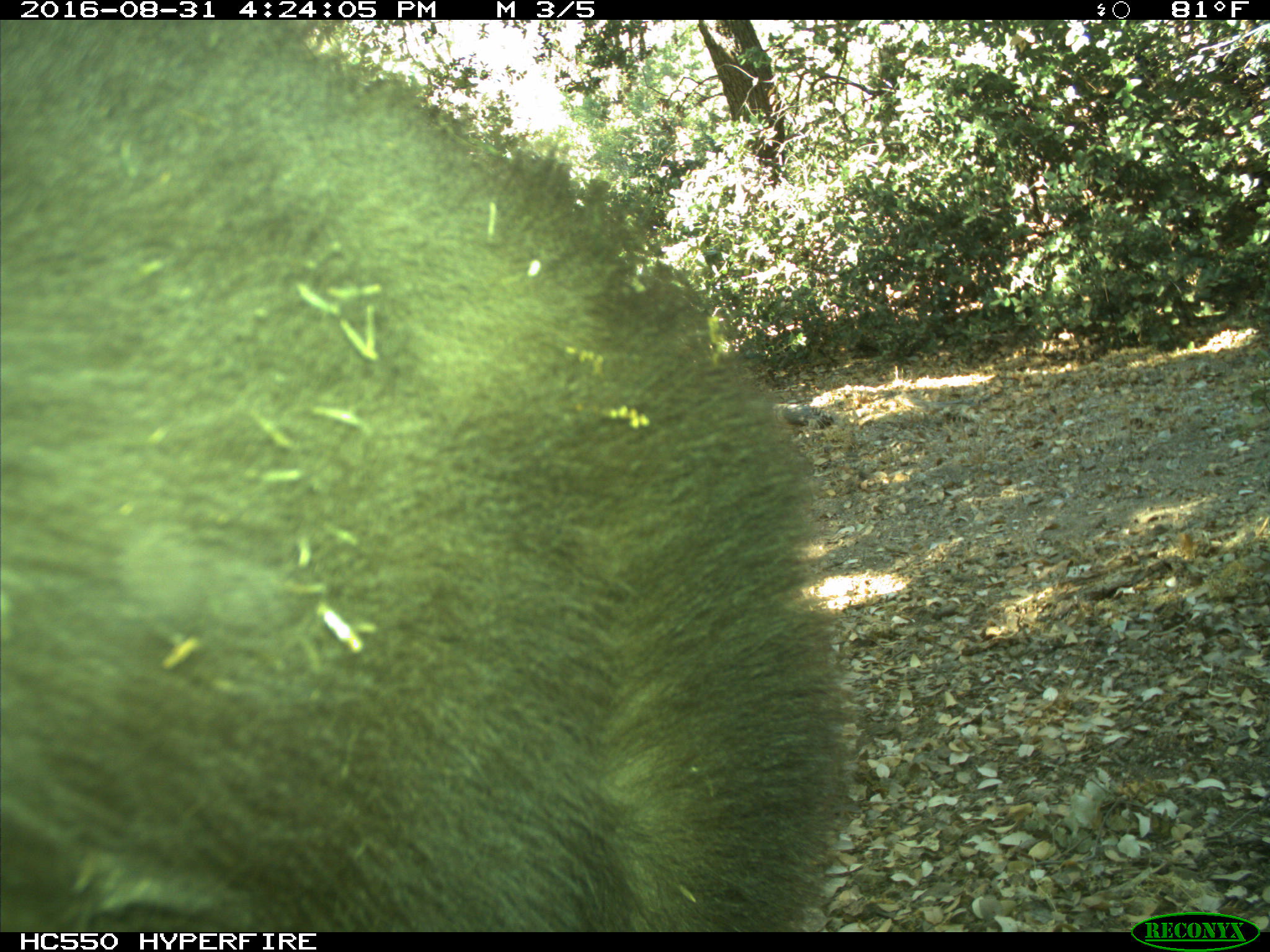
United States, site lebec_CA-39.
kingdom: Animalia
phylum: Chordata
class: Mammalia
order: Carnivora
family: Ursidae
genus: Ursus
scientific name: Ursus americanus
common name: american black bear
Ursus americanus (american black bear).